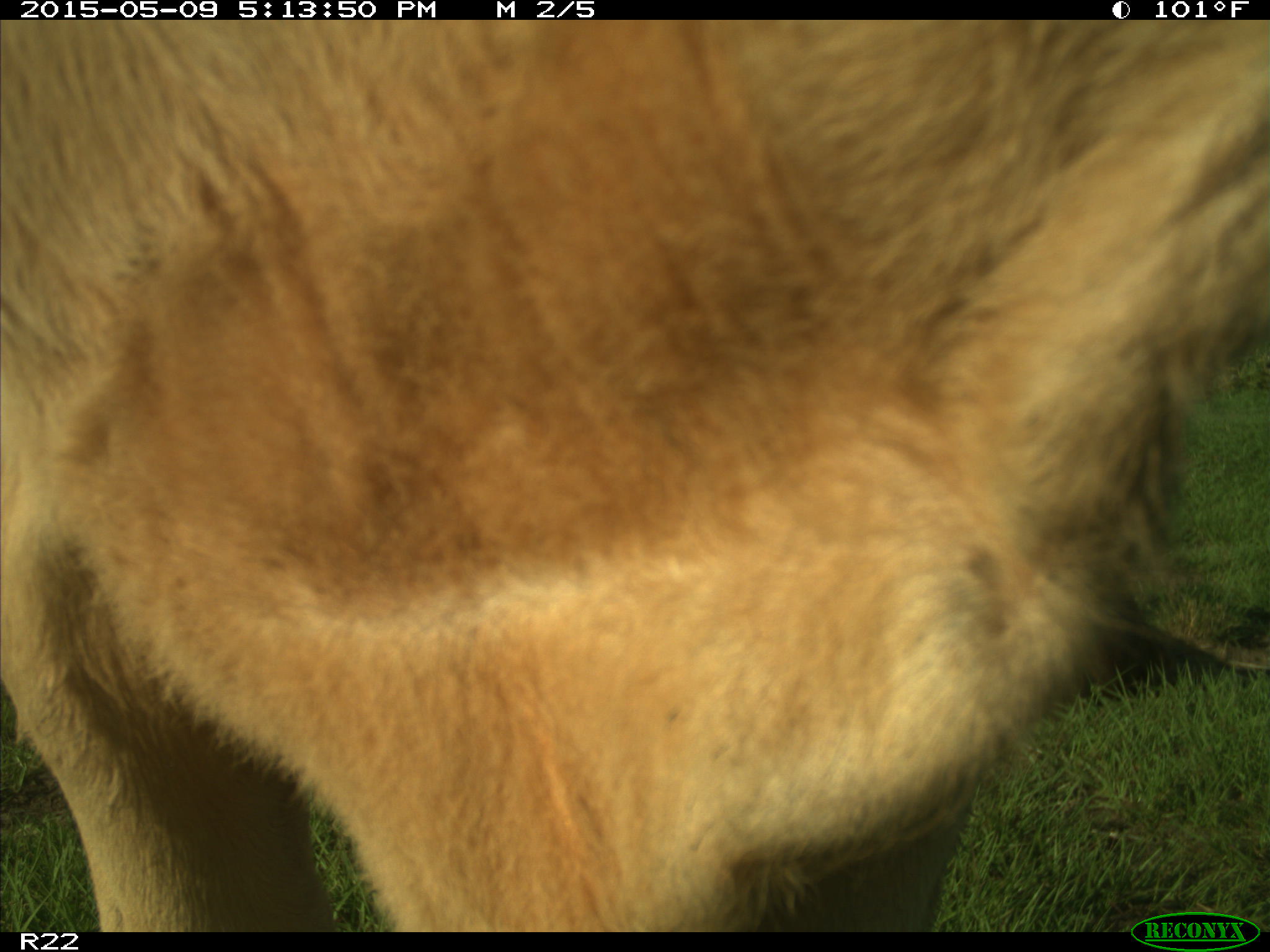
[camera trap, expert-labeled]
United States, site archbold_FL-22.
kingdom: Animalia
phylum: Chordata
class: Mammalia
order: Artiodactyla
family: Bovidae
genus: Bos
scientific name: Bos taurus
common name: domestic cow